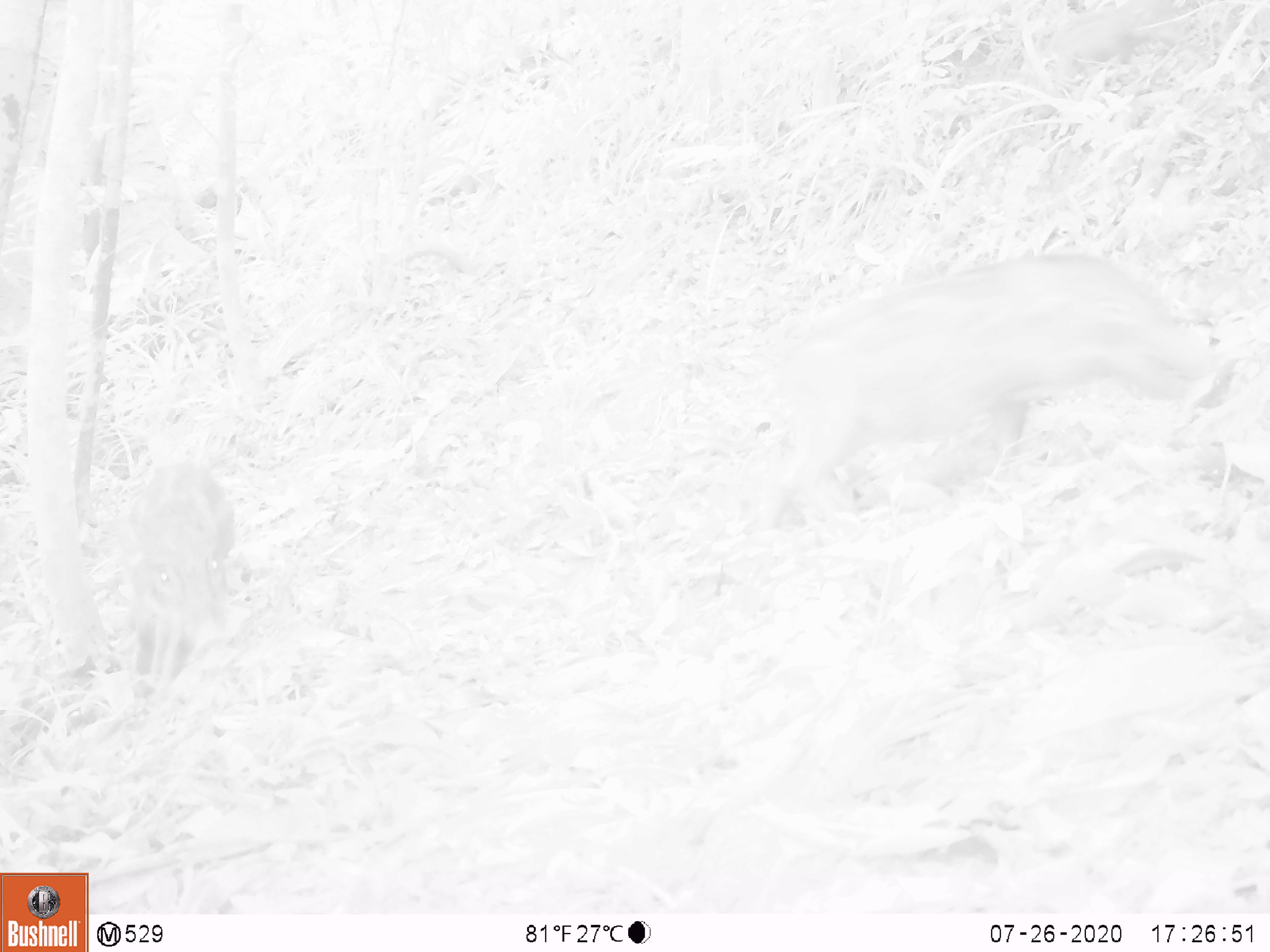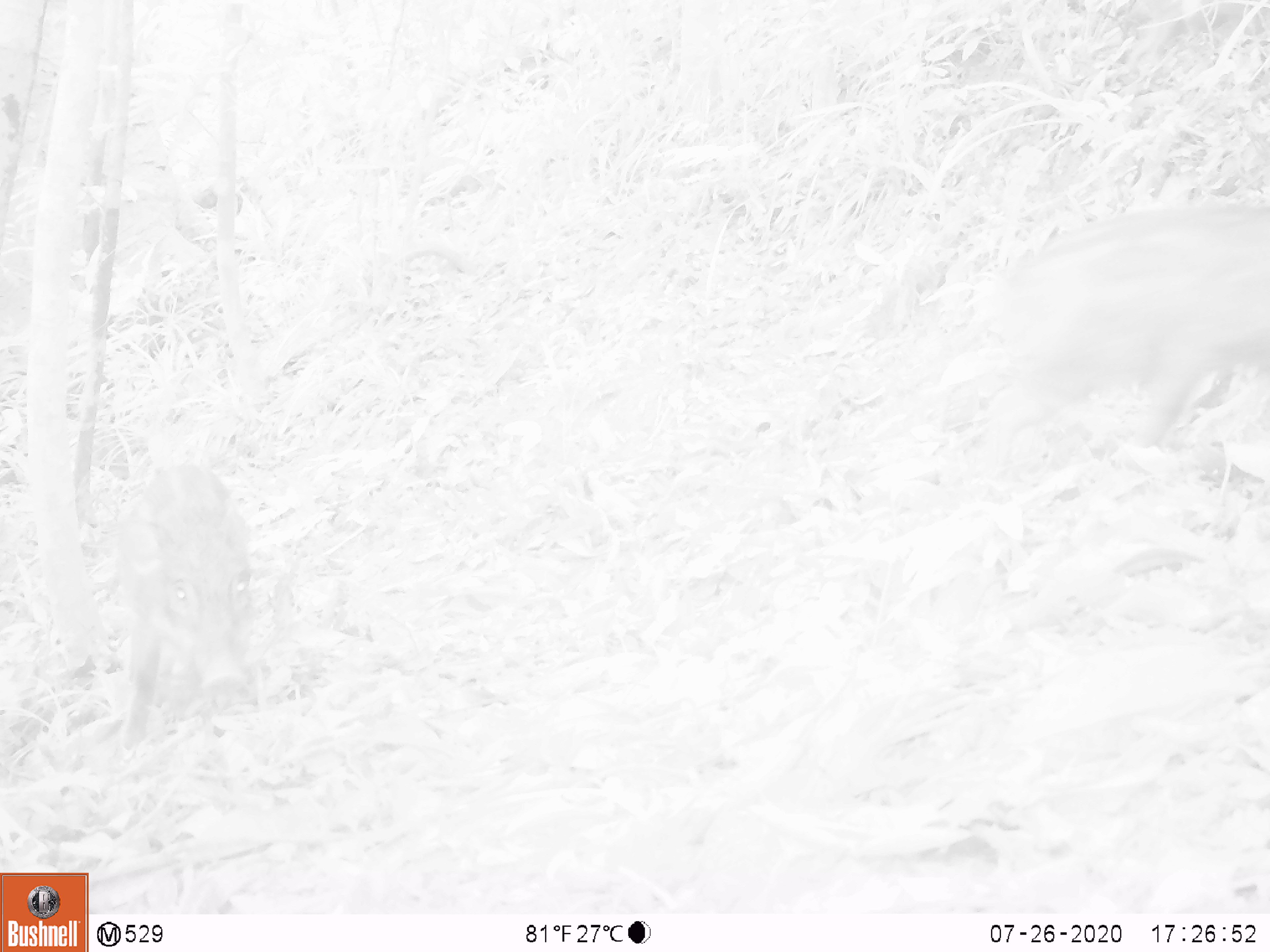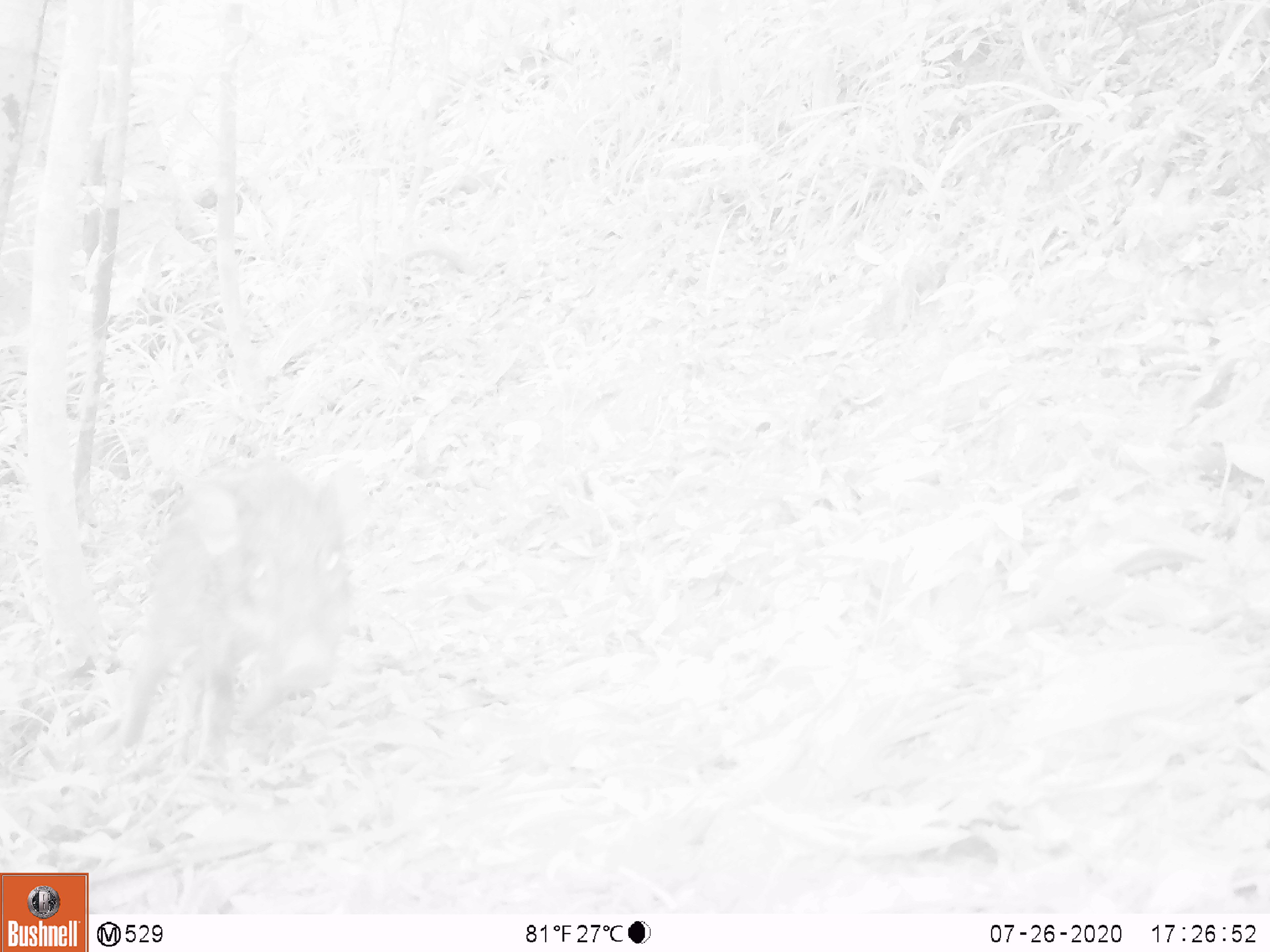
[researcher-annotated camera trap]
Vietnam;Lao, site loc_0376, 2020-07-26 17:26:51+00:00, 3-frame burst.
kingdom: Animalia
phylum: Chordata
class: Mammalia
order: Artiodactyla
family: Suidae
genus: Sus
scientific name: Sus scrofa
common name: eurasian wild pig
Eurasian wild pig (Sus scrofa). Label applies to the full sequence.